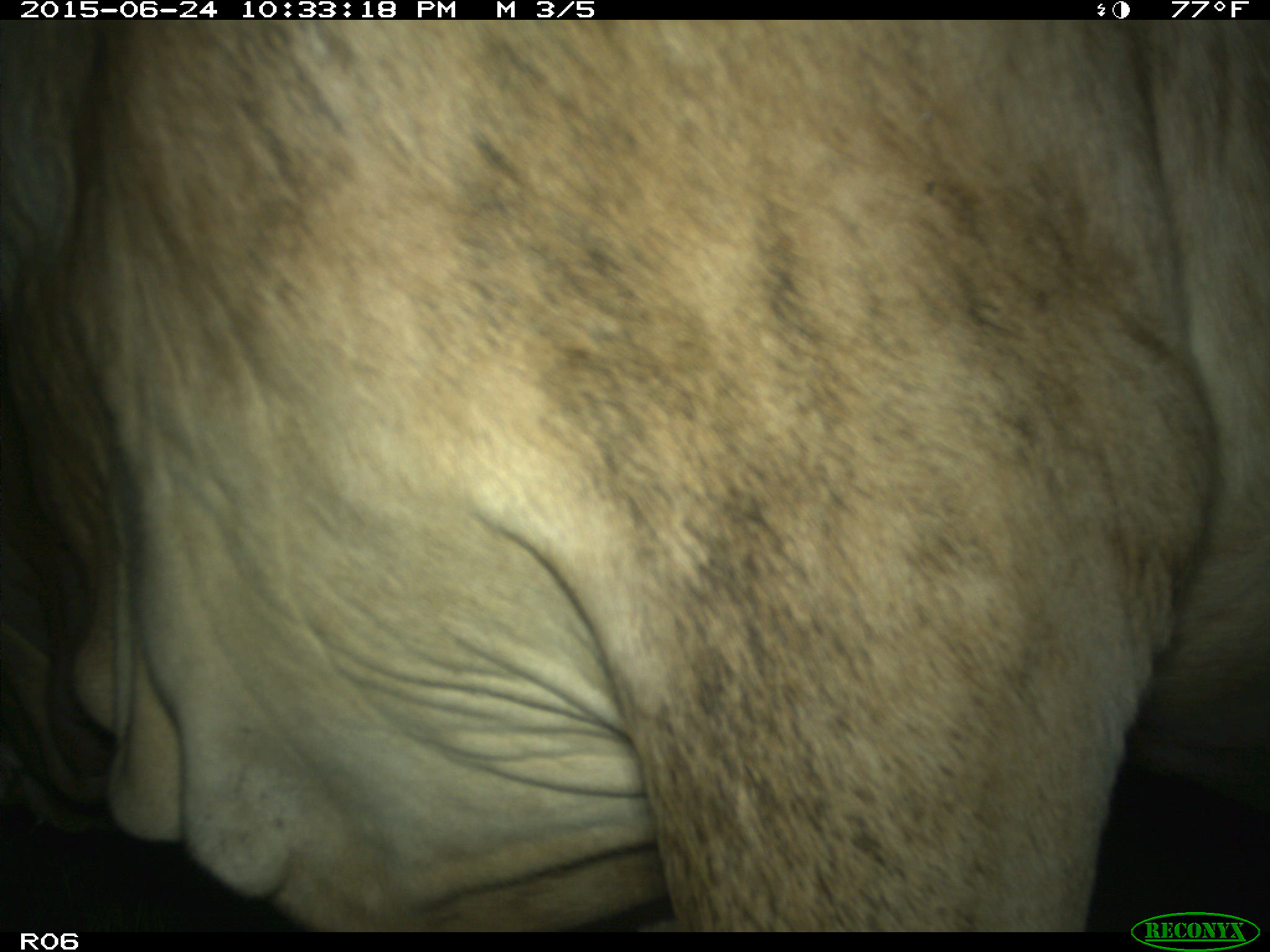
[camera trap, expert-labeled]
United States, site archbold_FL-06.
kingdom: Animalia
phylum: Chordata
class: Mammalia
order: Artiodactyla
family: Bovidae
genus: Bos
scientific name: Bos taurus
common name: domestic cow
Bos taurus (domestic cow).